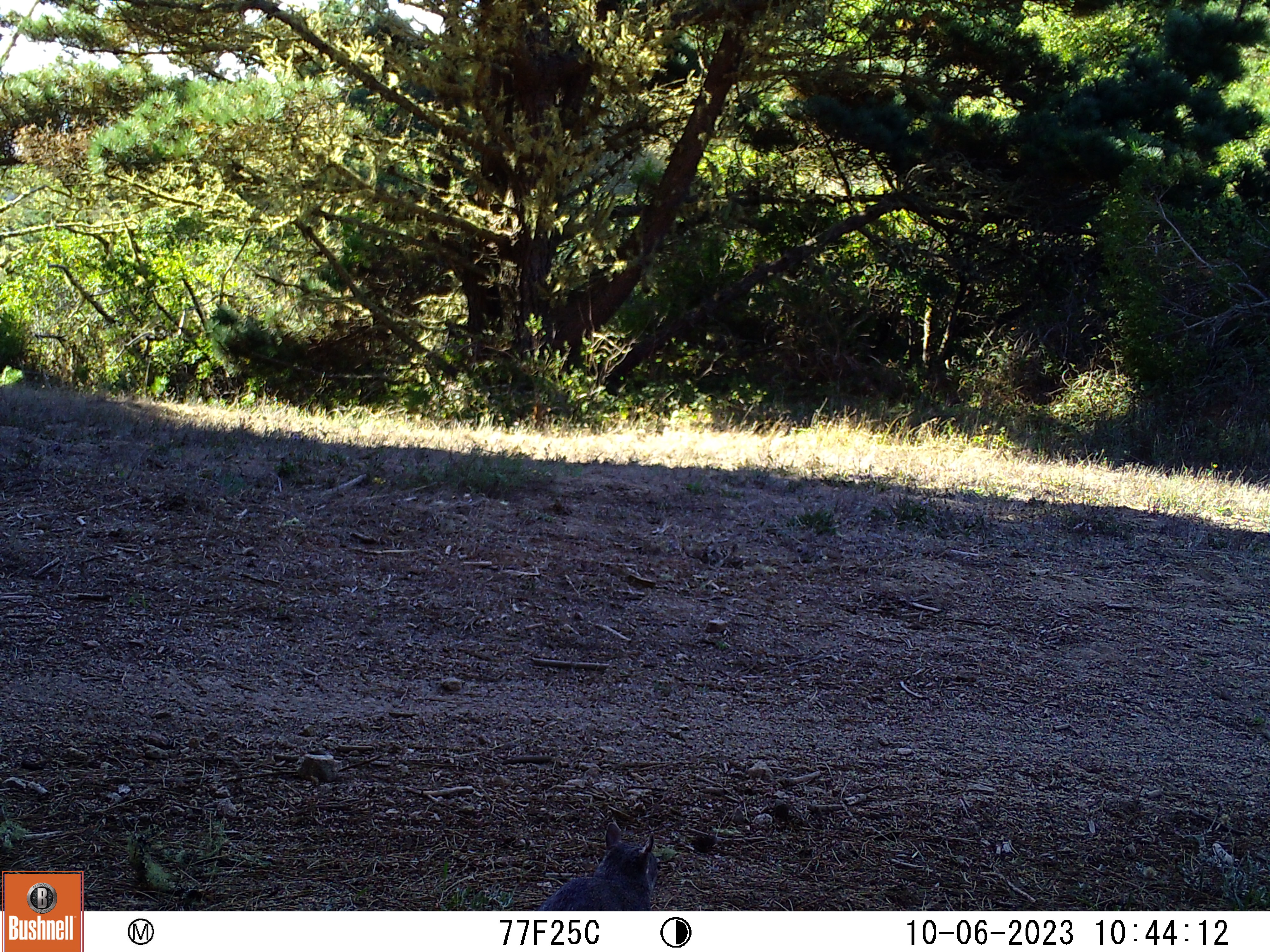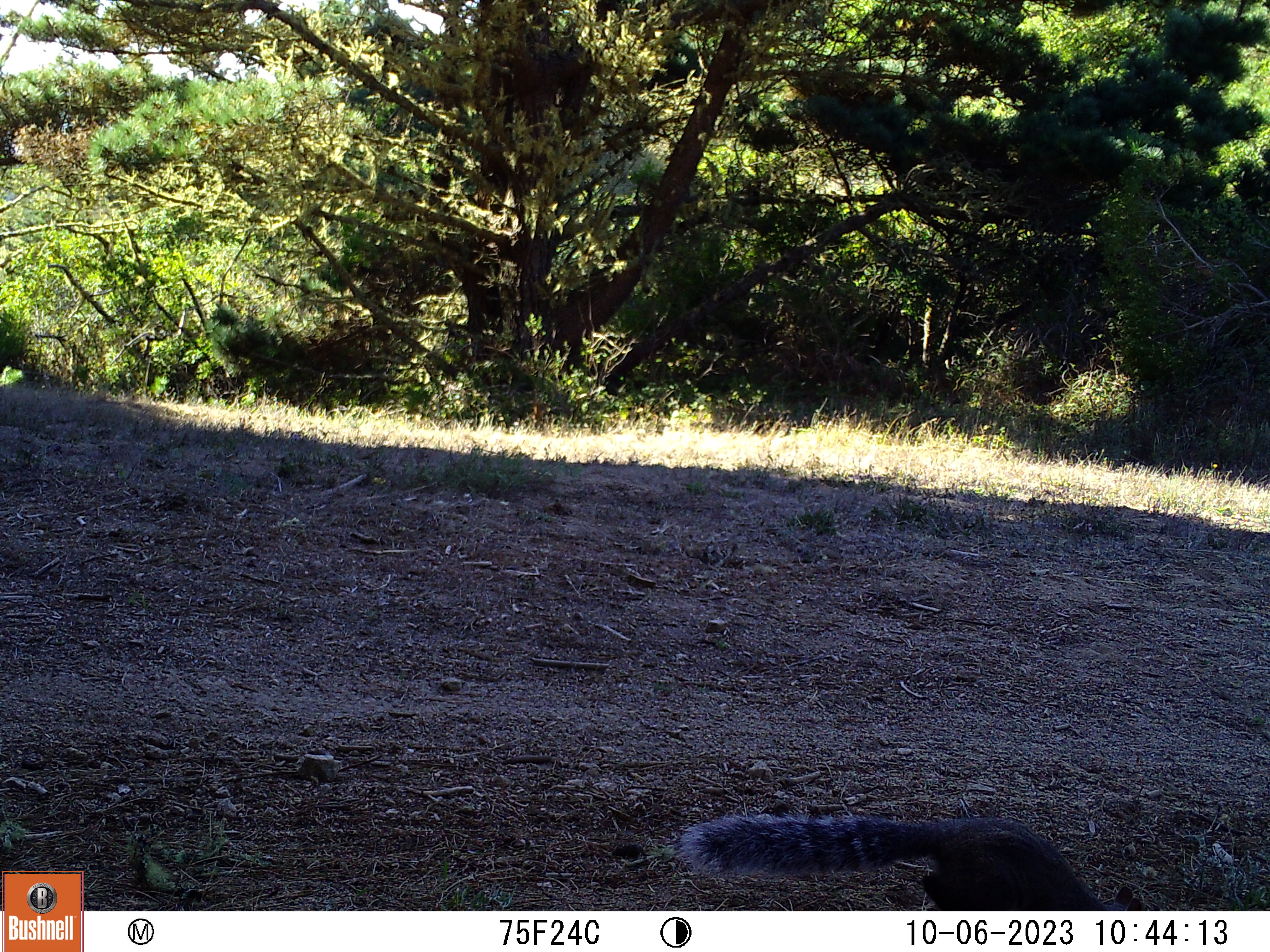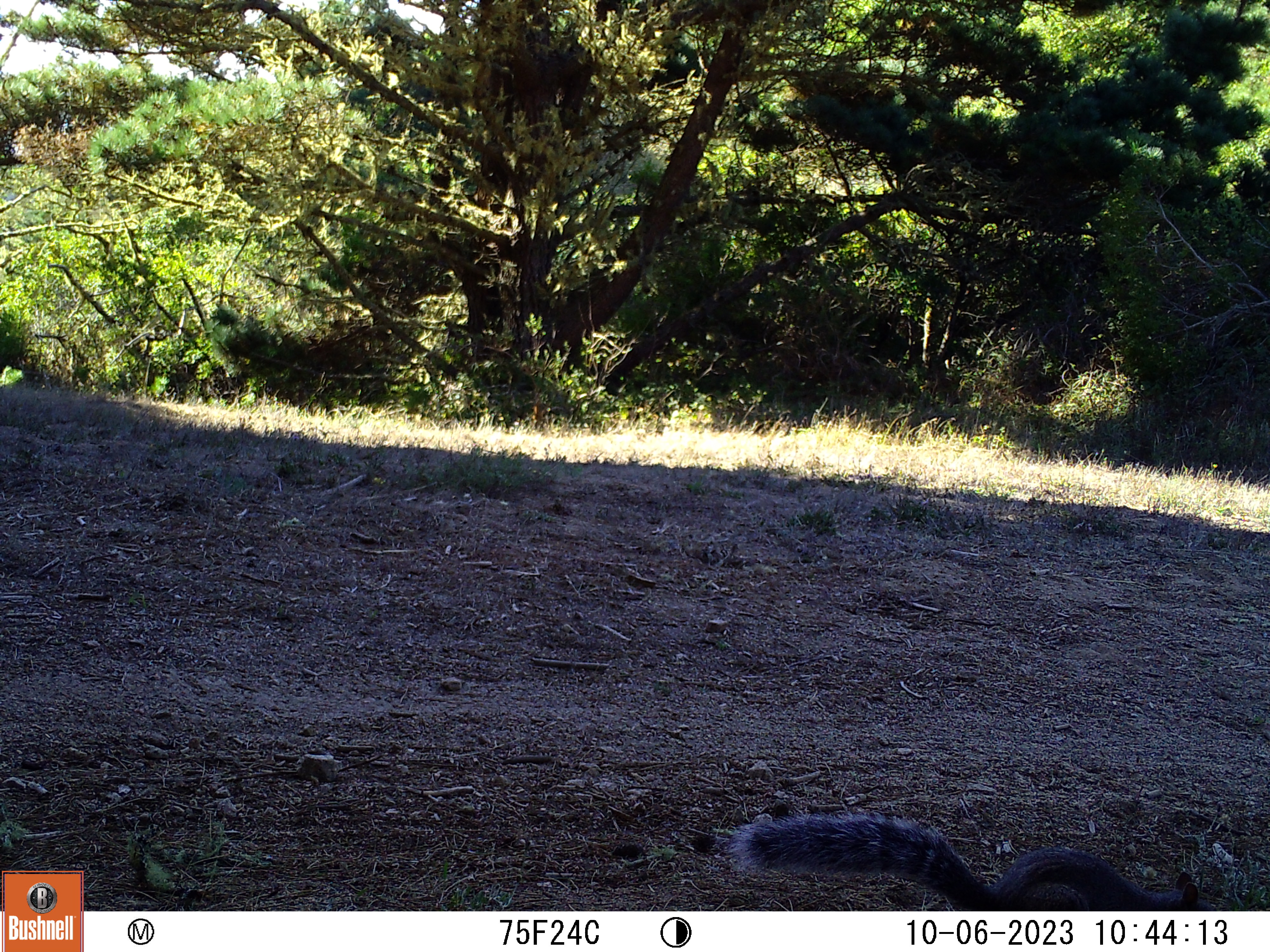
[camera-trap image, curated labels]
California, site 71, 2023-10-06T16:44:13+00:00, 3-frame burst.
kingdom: Animalia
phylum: Chordata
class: Mammalia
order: Rodentia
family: Sciuridae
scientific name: Sciuridae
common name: squirrel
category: unknown squirrel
Unknown squirrel (squirrel) (Sciuridae).